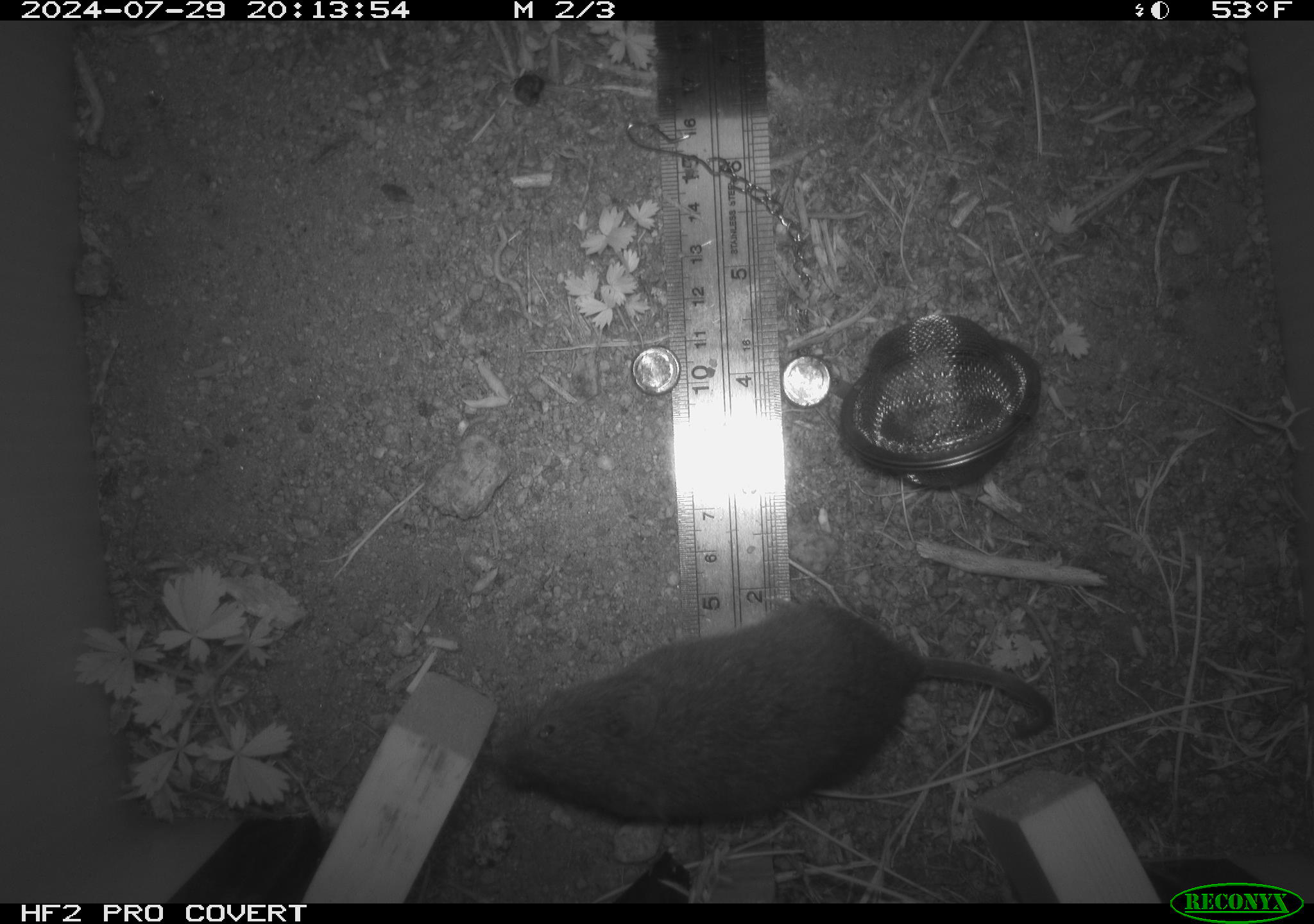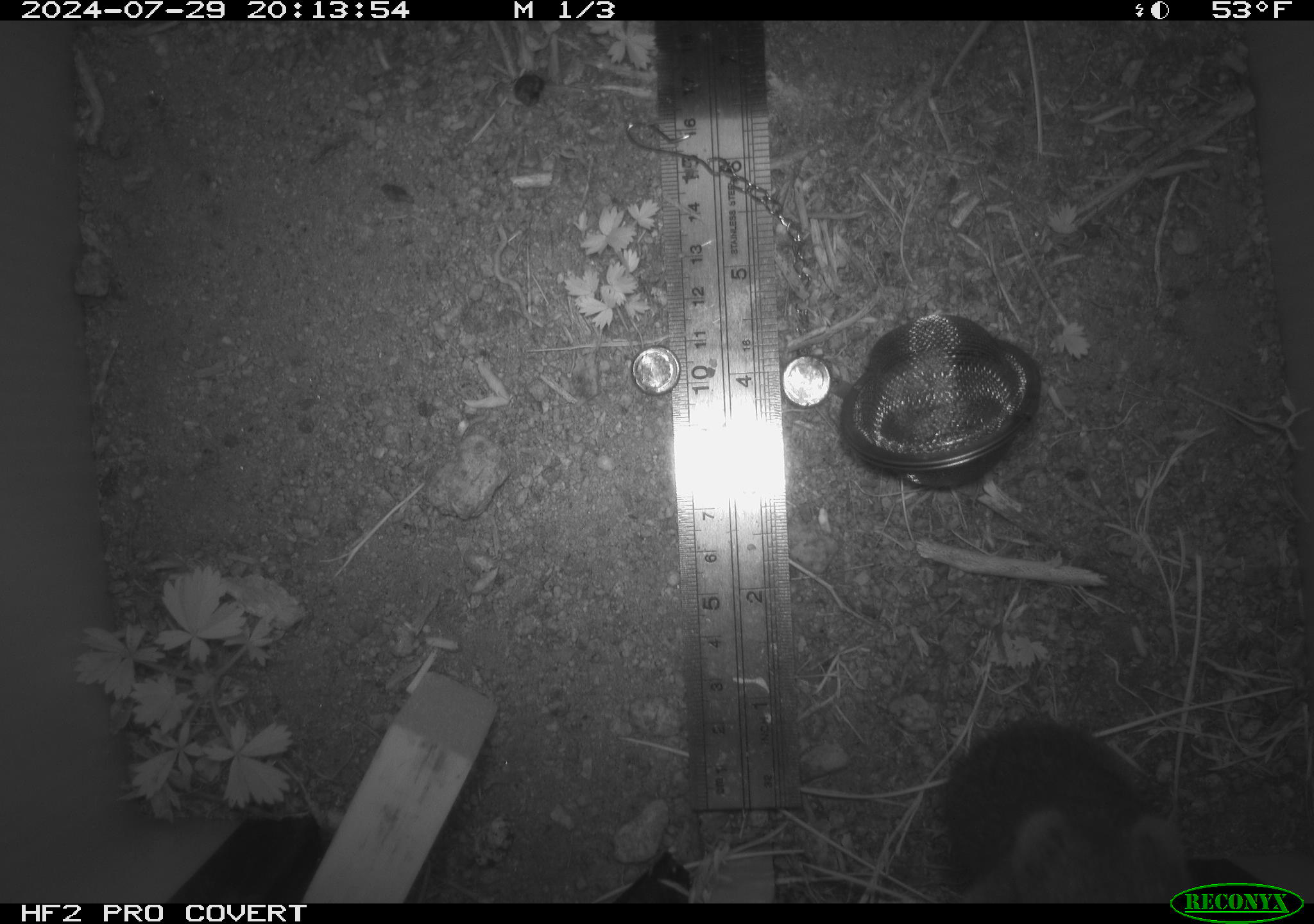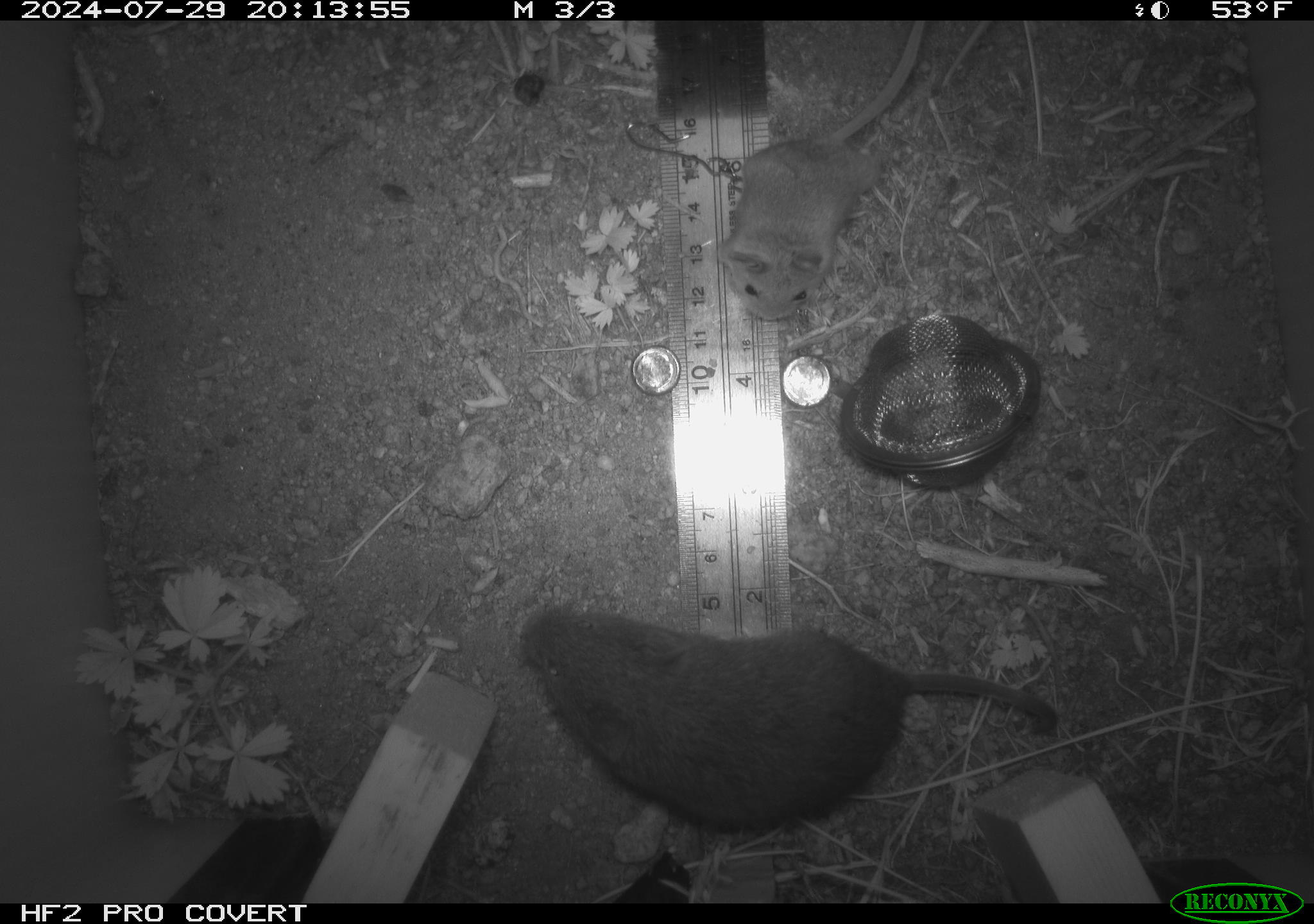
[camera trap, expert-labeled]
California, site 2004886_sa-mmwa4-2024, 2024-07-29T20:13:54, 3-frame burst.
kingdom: Animalia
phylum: Chordata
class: Mammalia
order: Rodentia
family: Cricetidae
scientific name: Arvicolinae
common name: voles, lemmings, and muskrats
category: arvicolinae subfamily